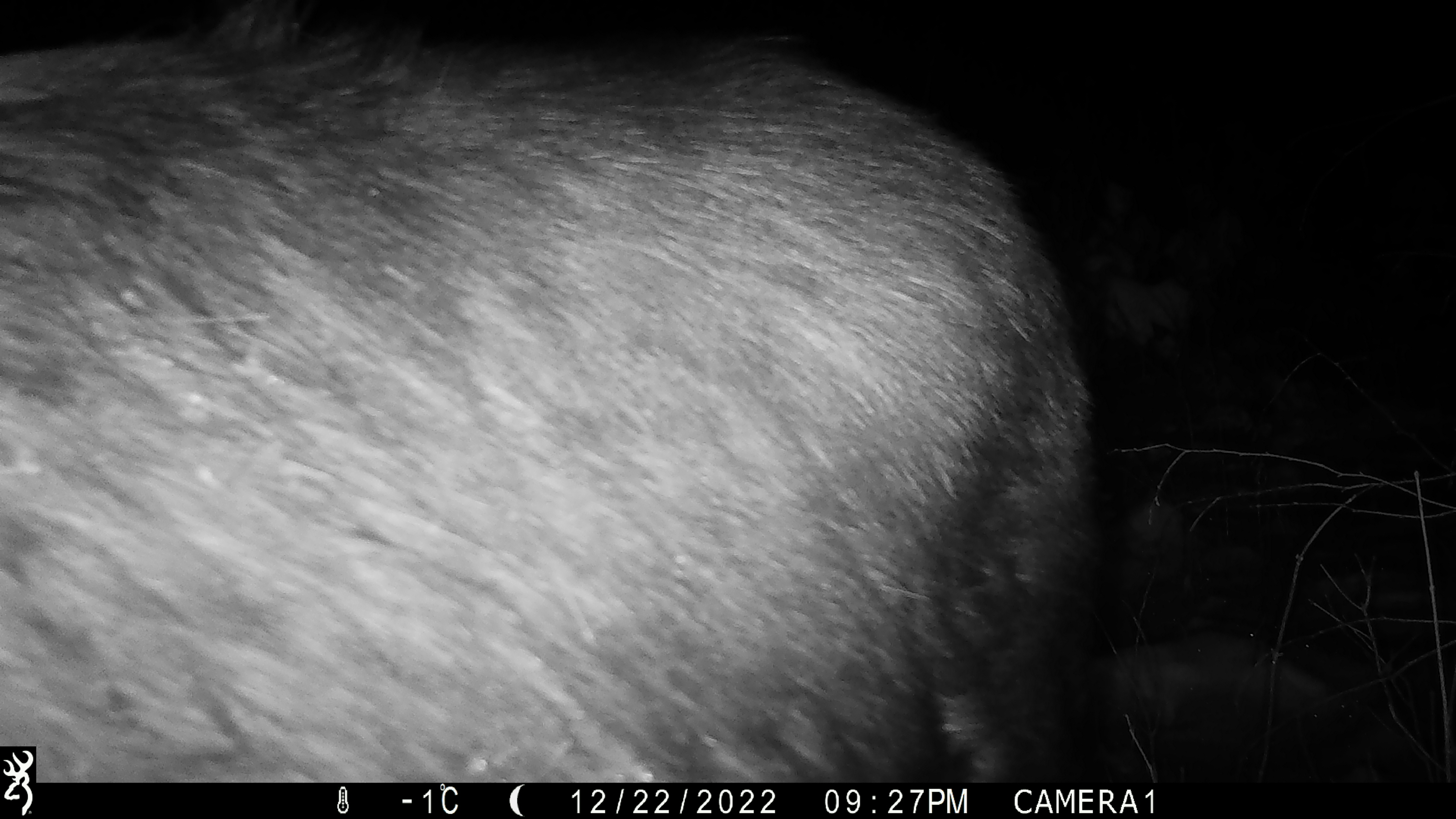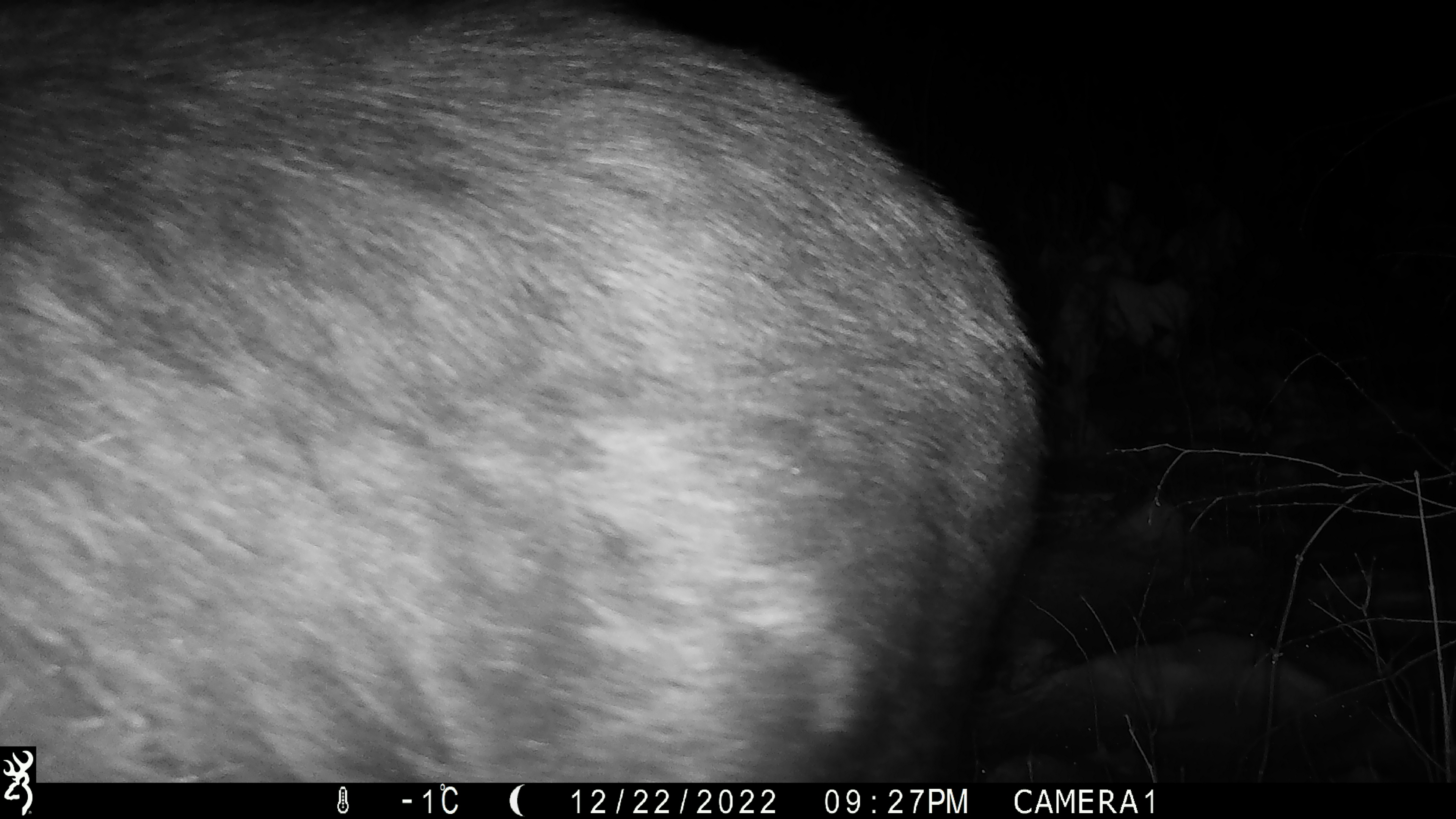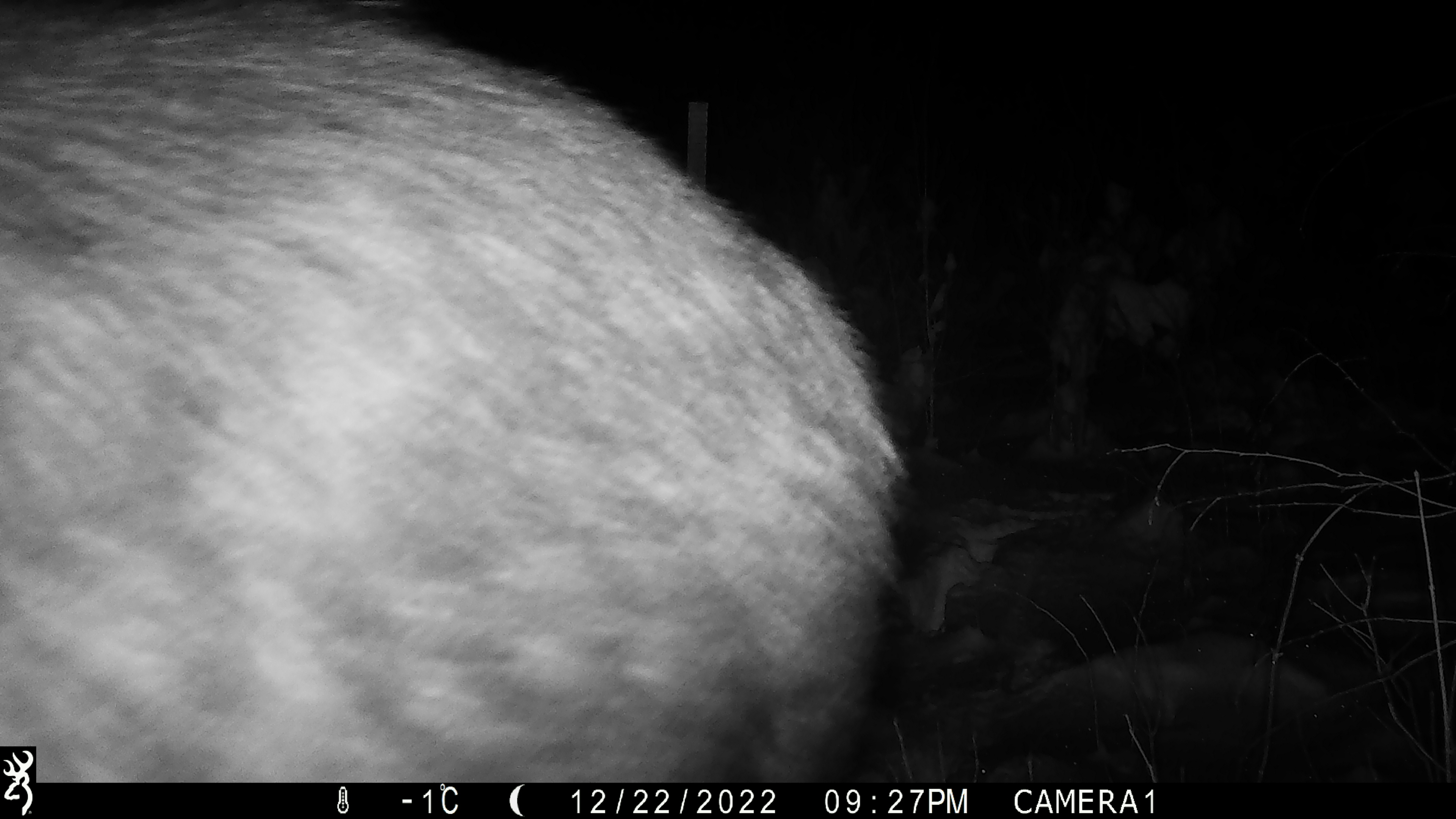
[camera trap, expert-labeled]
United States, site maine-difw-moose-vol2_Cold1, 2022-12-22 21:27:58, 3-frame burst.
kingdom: Animalia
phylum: Chordata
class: Mammalia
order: Artiodactyla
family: Cervidae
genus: Alces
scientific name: Alces alces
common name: moose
Moose (Alces alces).